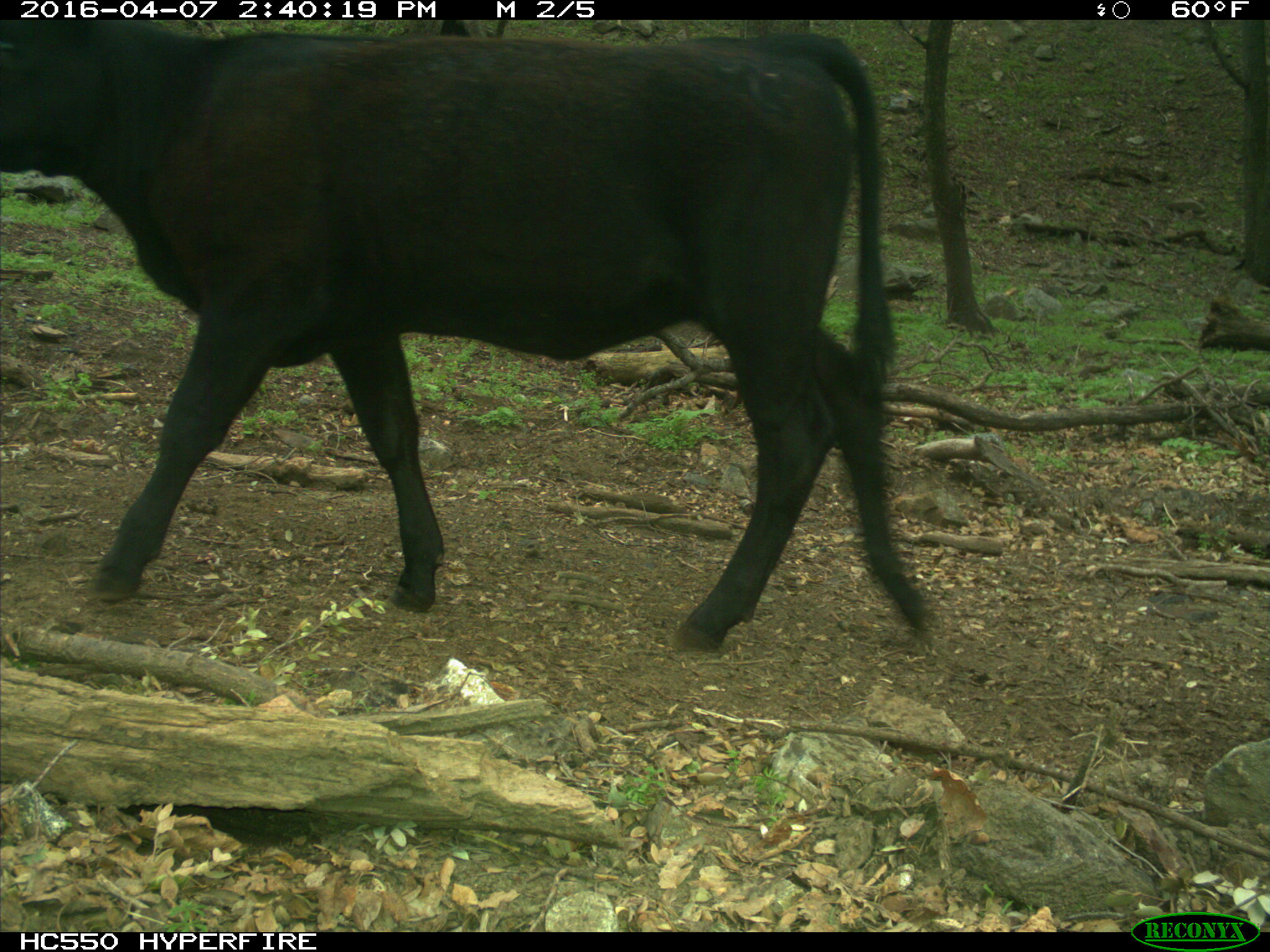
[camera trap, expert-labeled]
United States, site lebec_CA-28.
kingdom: Animalia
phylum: Chordata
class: Mammalia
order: Artiodactyla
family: Bovidae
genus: Bos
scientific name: Bos taurus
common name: domestic cow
Bos taurus (domestic cow).